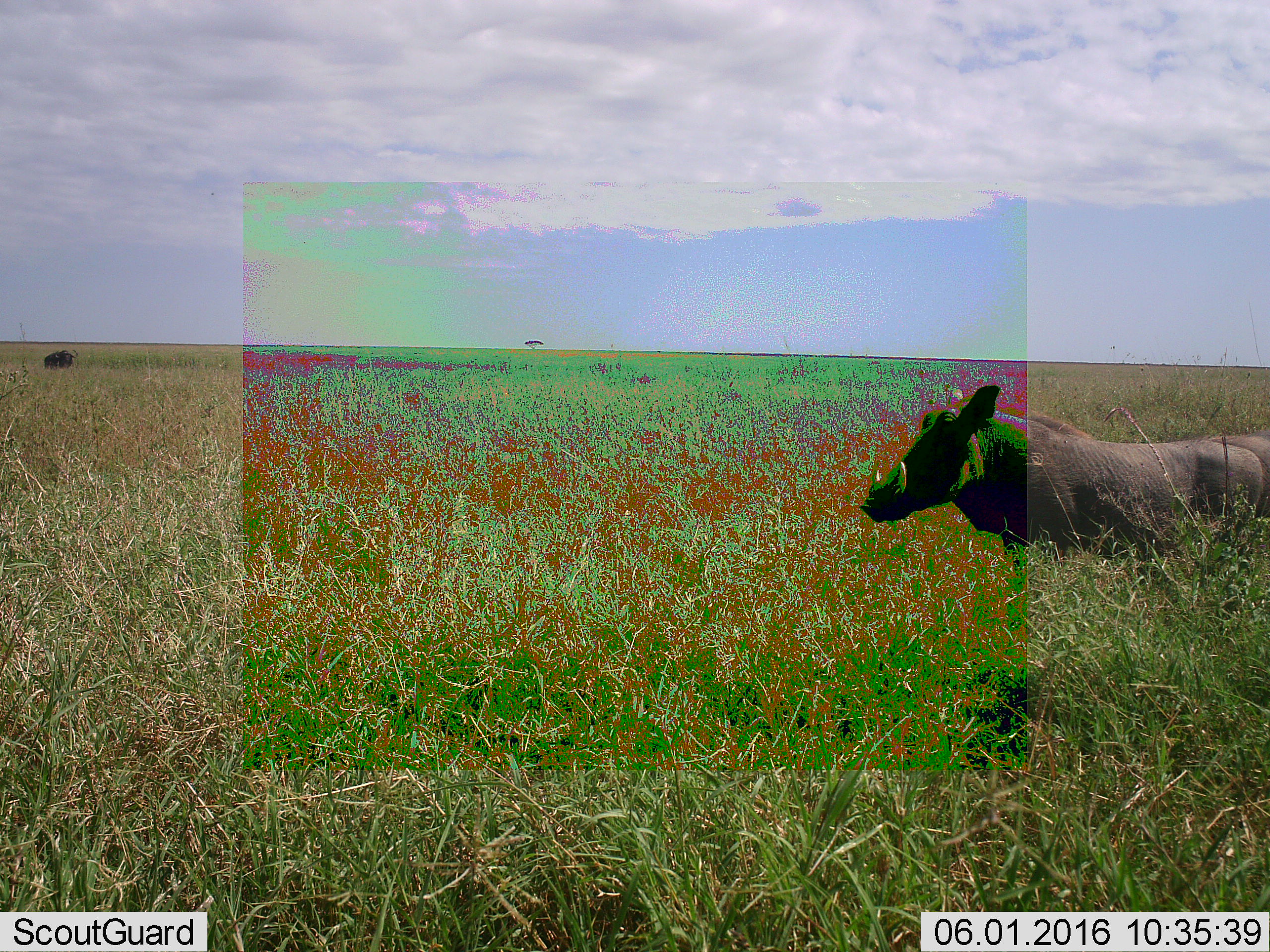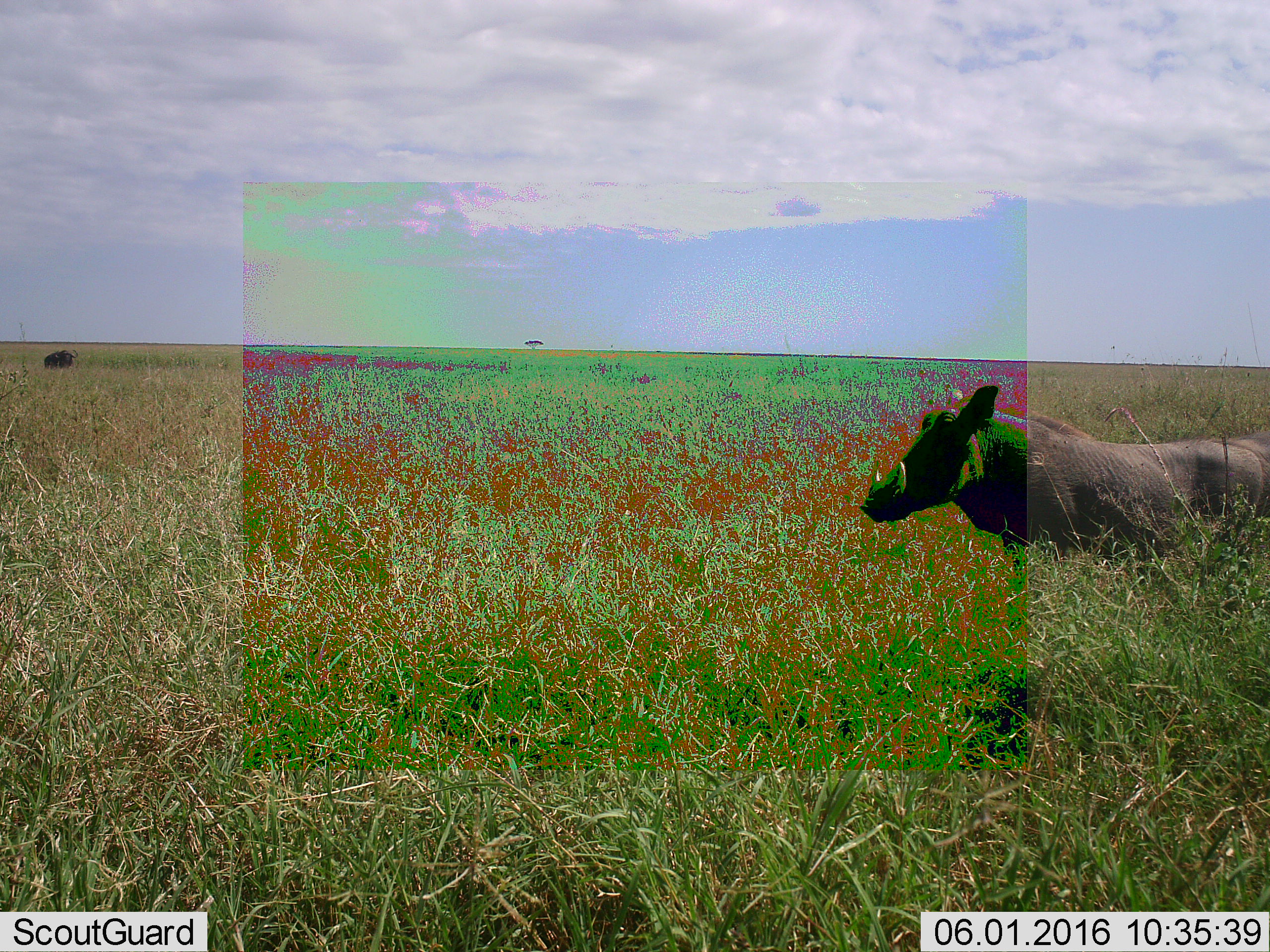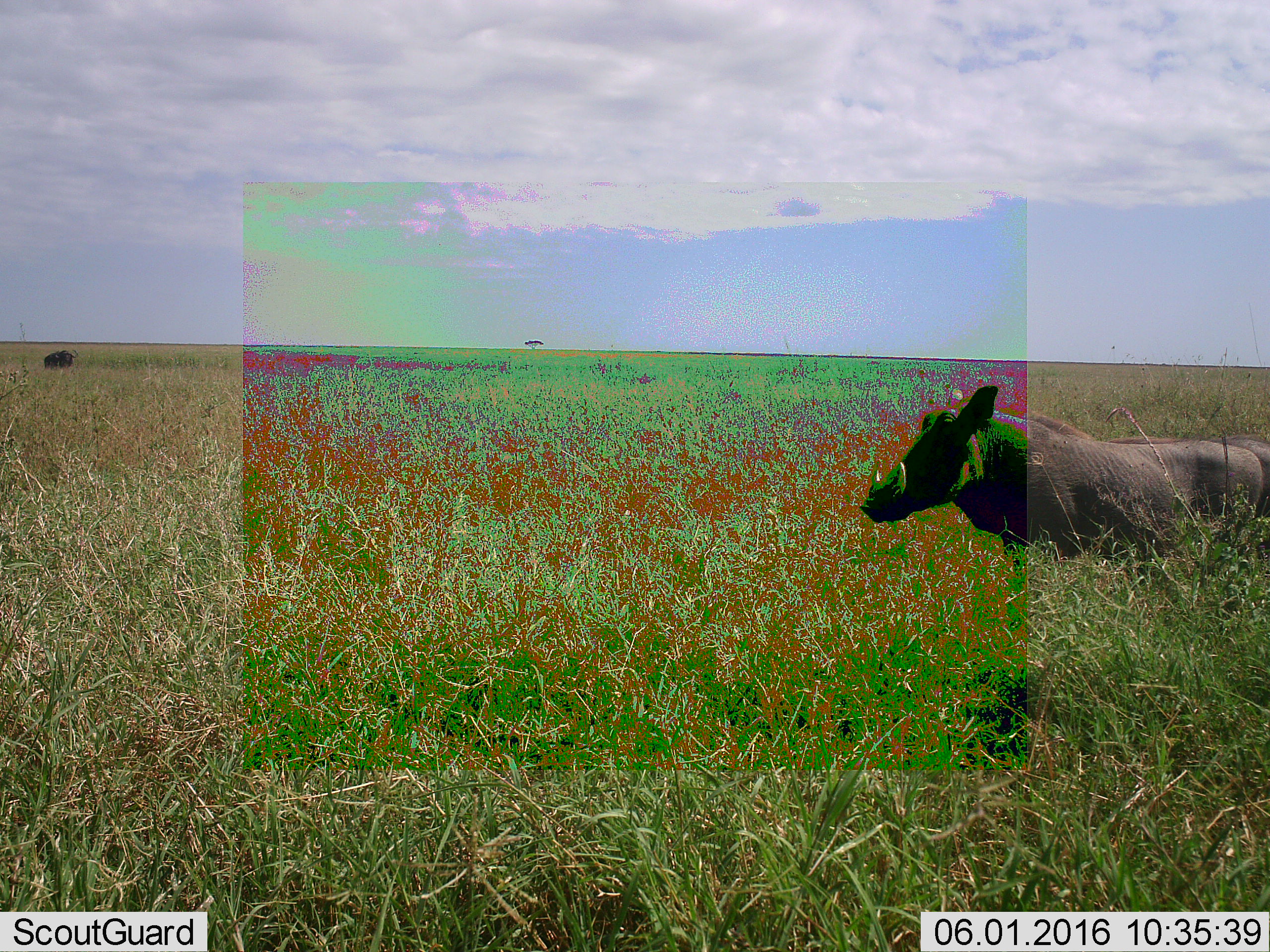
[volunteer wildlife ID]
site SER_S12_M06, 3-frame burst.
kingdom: Animalia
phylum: Chordata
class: Mammalia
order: Artiodactyla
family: Suidae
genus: Phacochoerus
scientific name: Phacochoerus africanus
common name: warthog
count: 2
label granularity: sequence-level